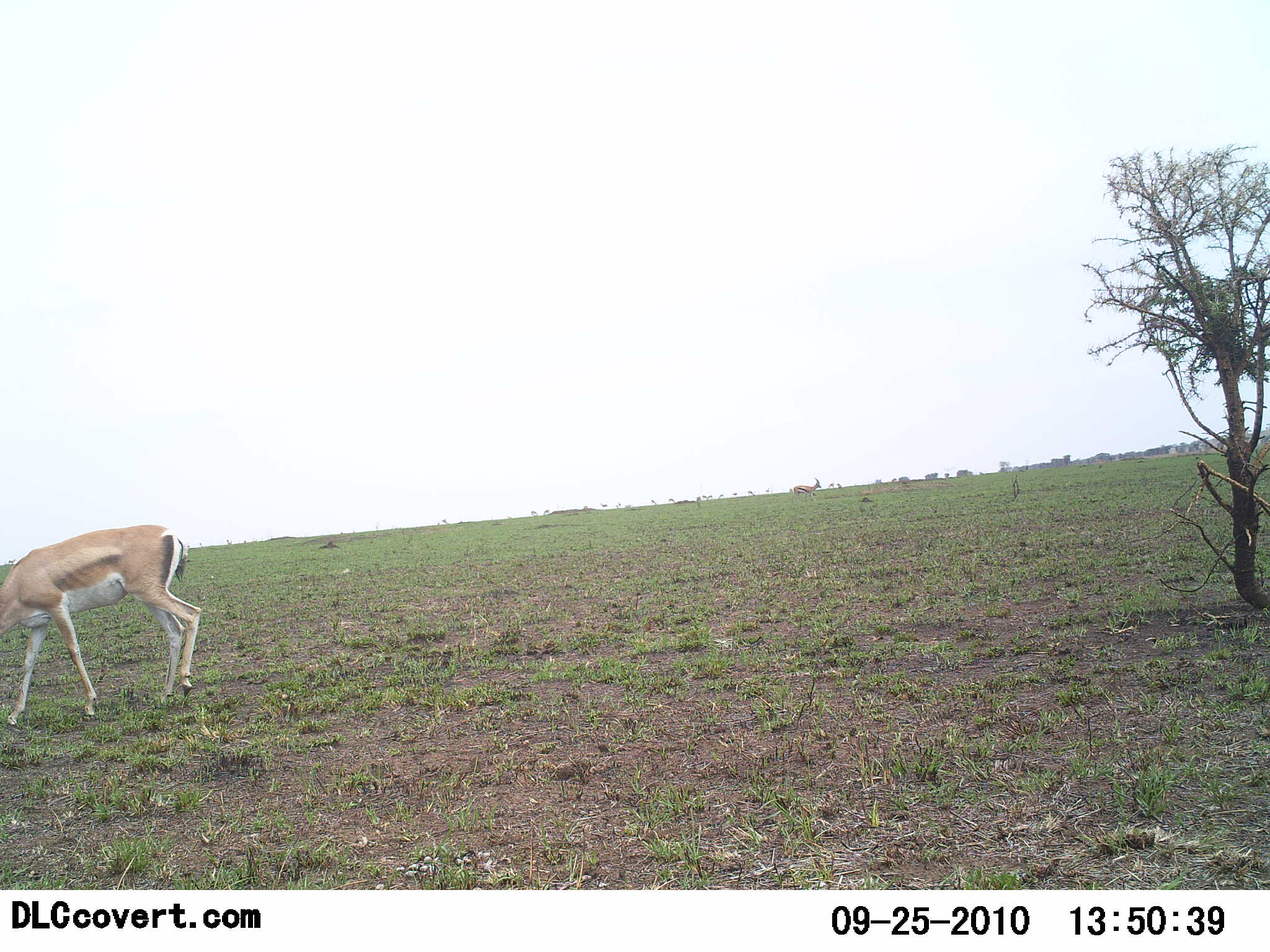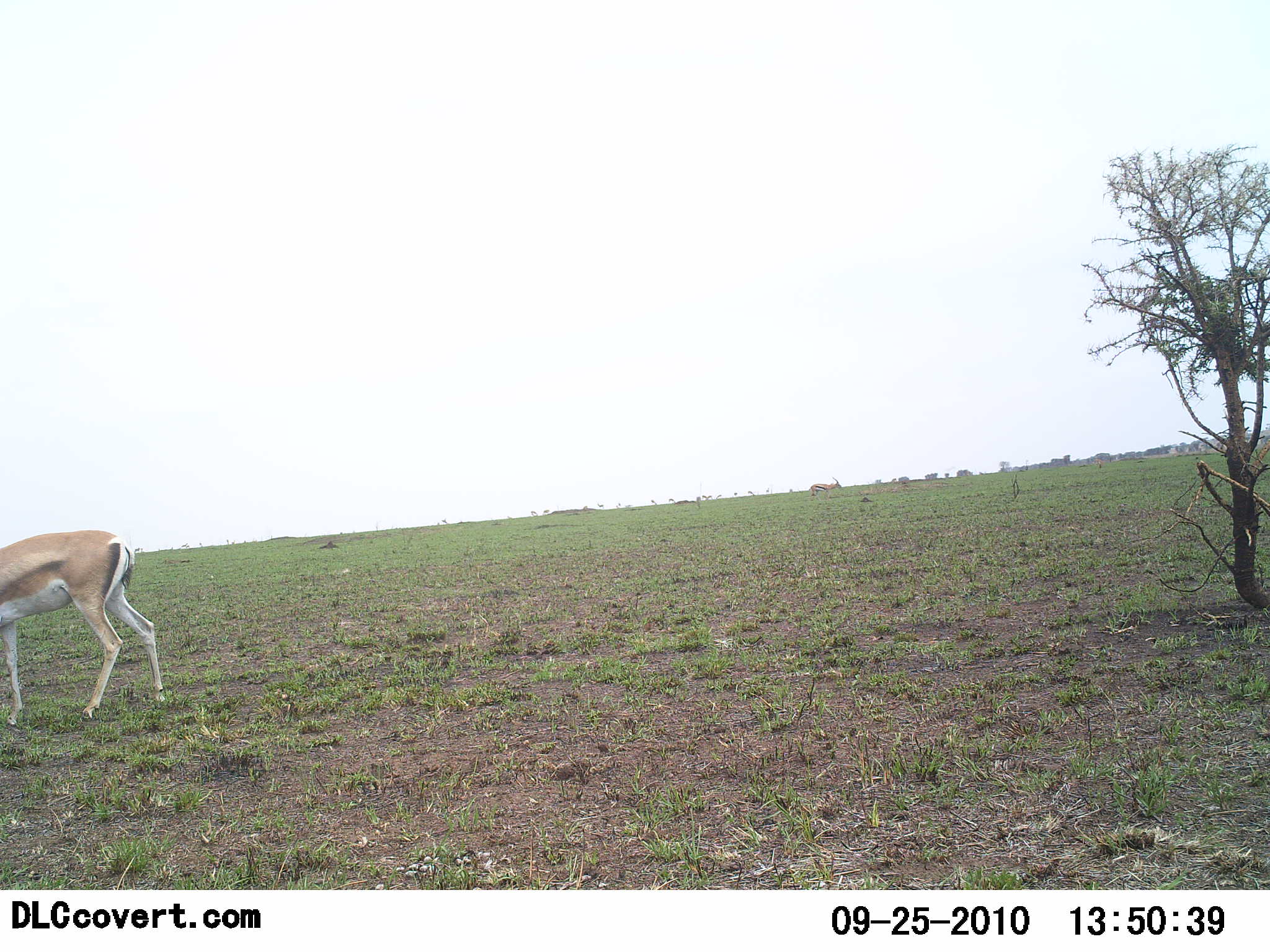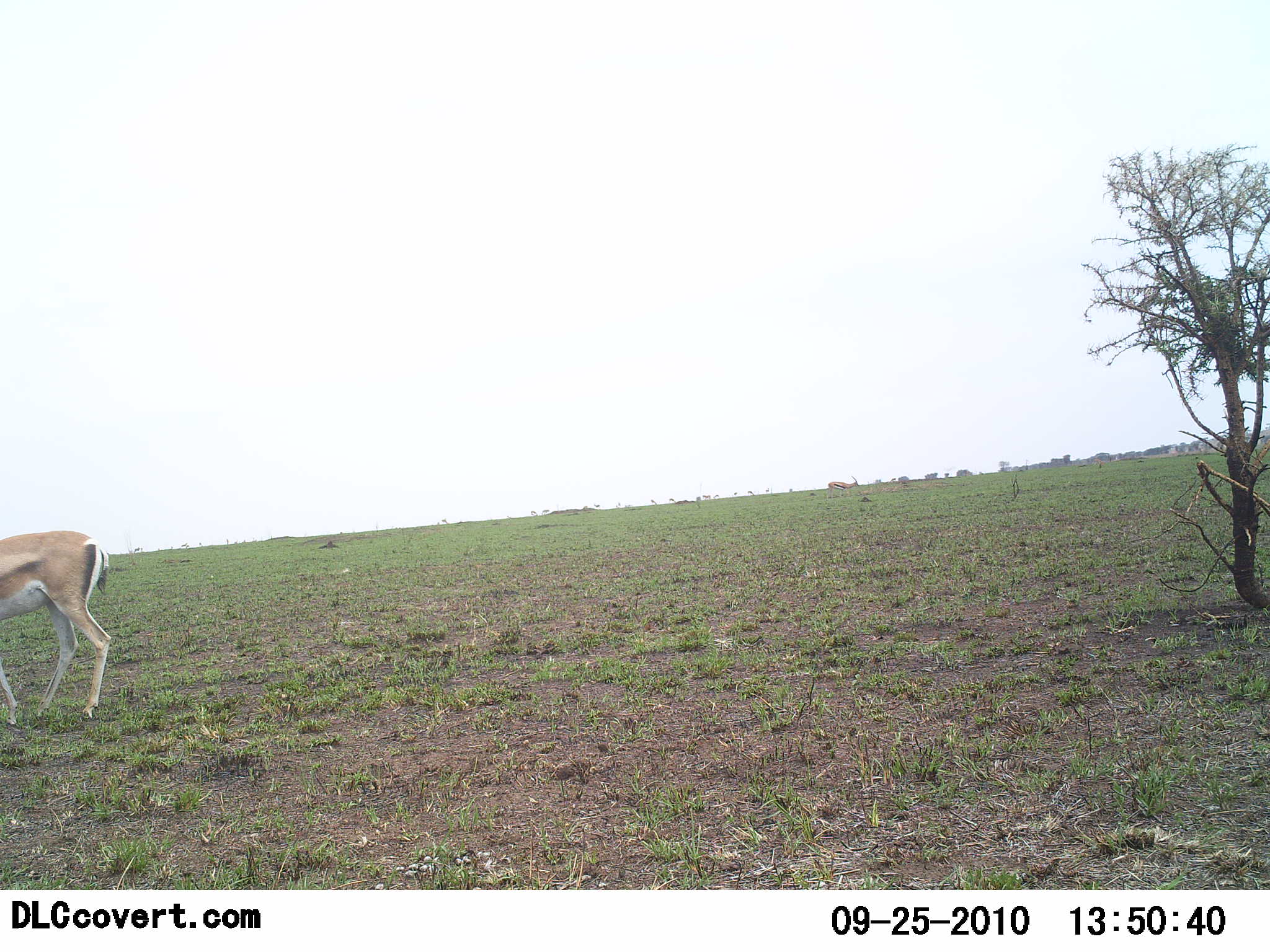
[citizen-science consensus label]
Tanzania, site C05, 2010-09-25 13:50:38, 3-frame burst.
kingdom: Animalia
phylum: Chordata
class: Mammalia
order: Artiodactyla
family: Bovidae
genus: Nanger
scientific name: Nanger granti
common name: grant's gazelle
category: gazellegrants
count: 2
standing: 30%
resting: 0%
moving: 80%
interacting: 0%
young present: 0%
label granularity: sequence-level